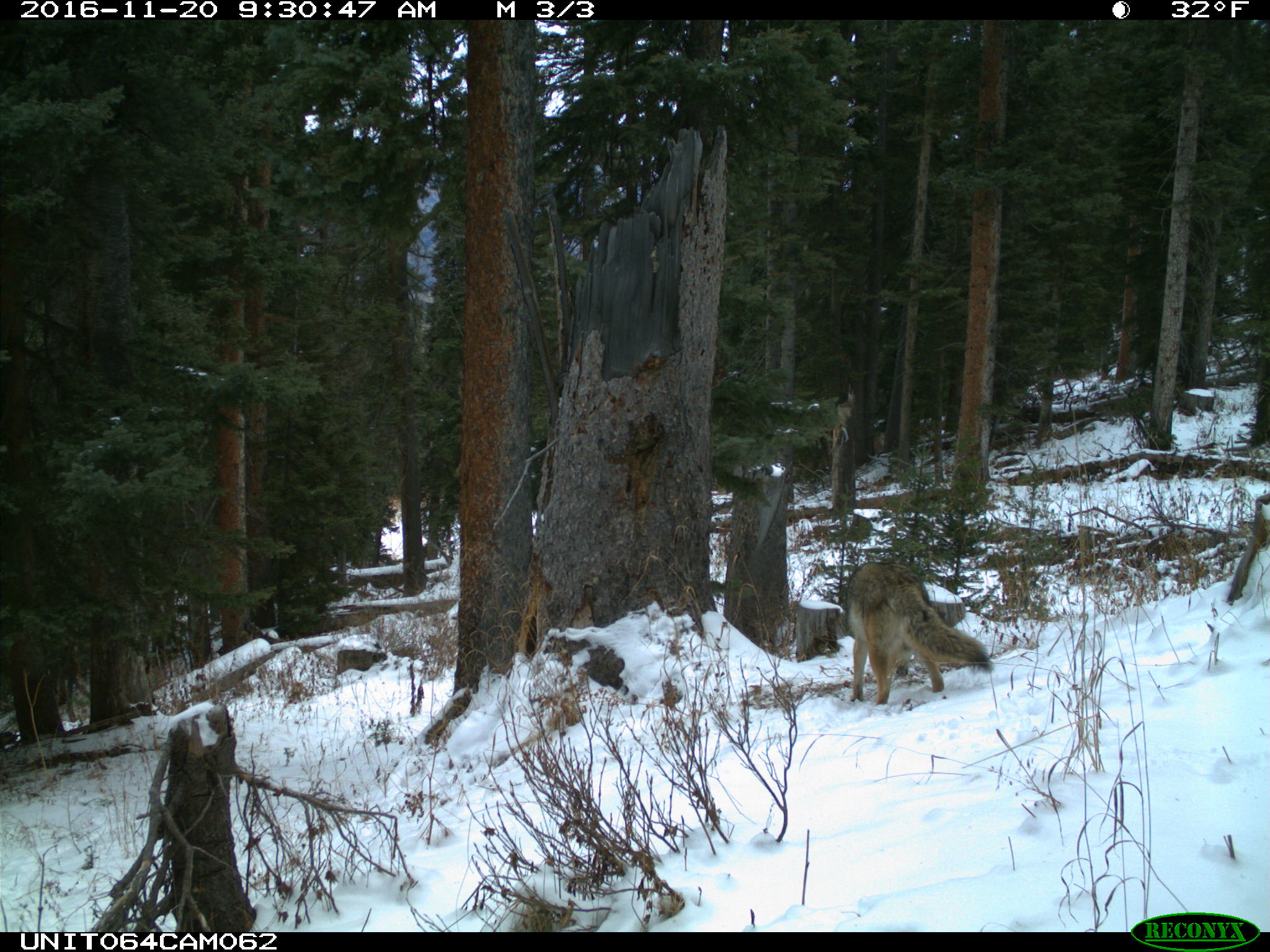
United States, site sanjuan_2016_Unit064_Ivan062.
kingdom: Animalia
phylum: Chordata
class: Mammalia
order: Carnivora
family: Canidae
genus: Canis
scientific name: Canis latrans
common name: coyote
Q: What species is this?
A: Canis latrans (coyote).